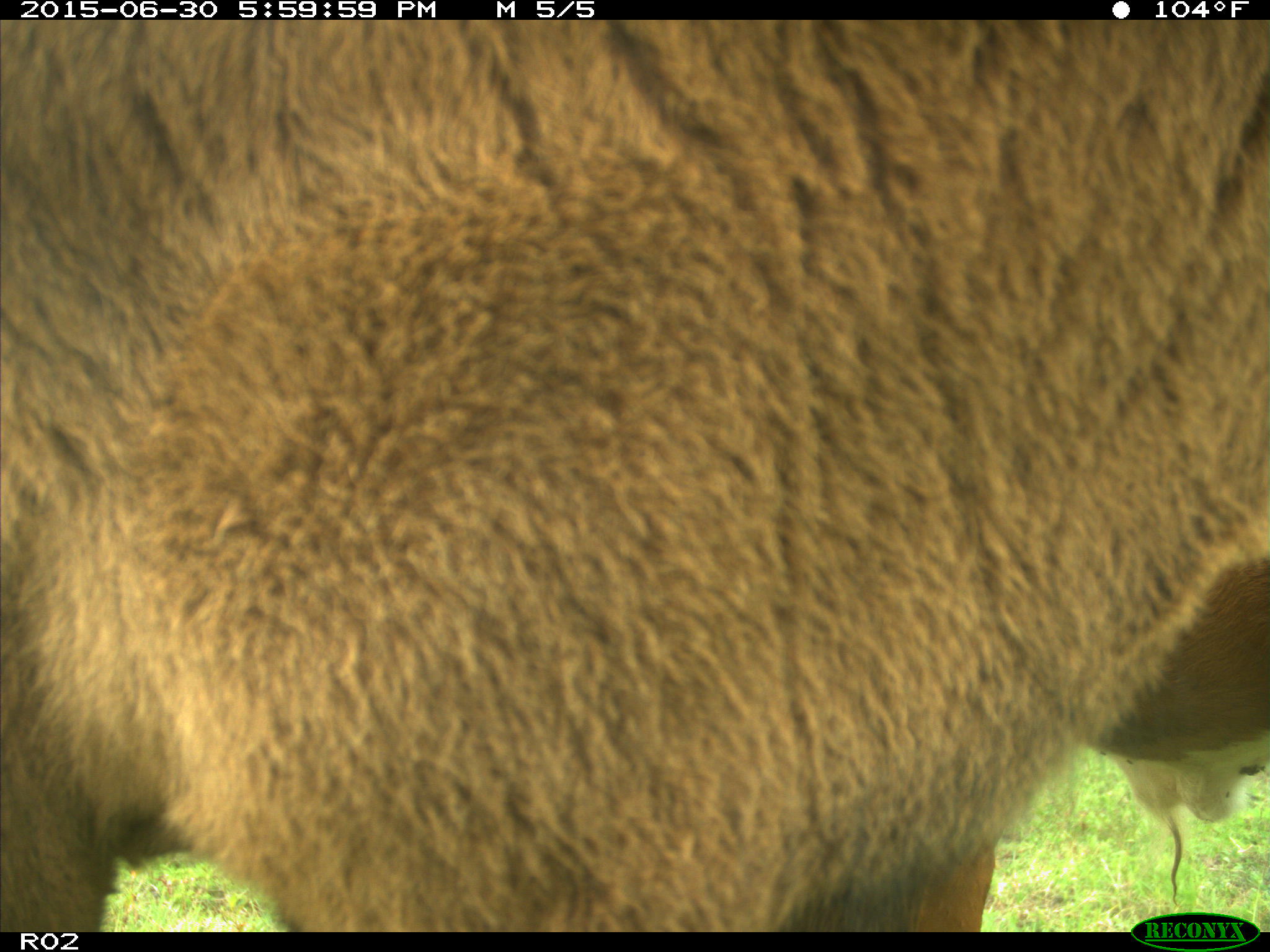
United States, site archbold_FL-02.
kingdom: Animalia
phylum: Chordata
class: Mammalia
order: Artiodactyla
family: Bovidae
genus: Bos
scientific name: Bos taurus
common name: domestic cow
Bos taurus (domestic cow).